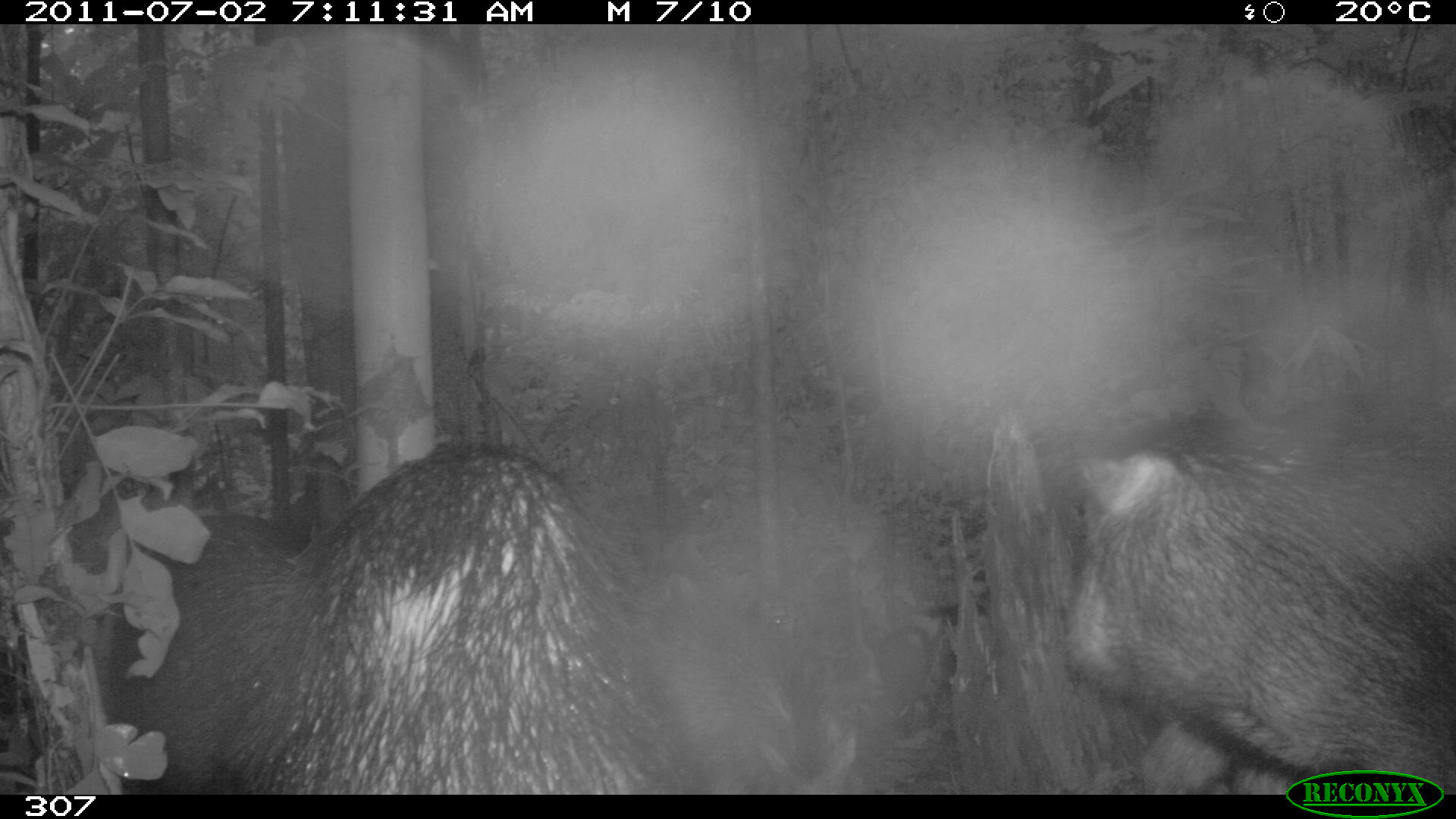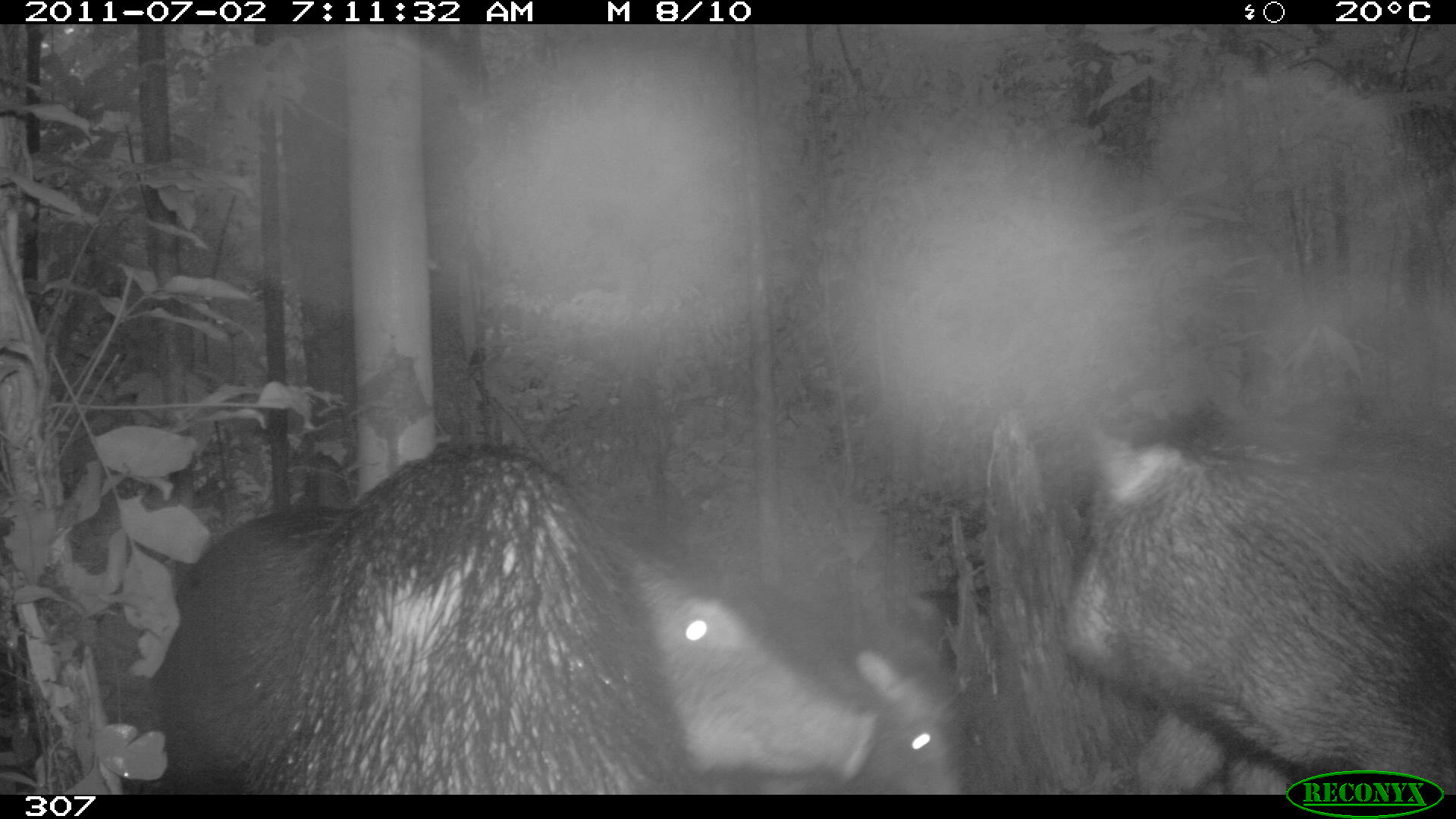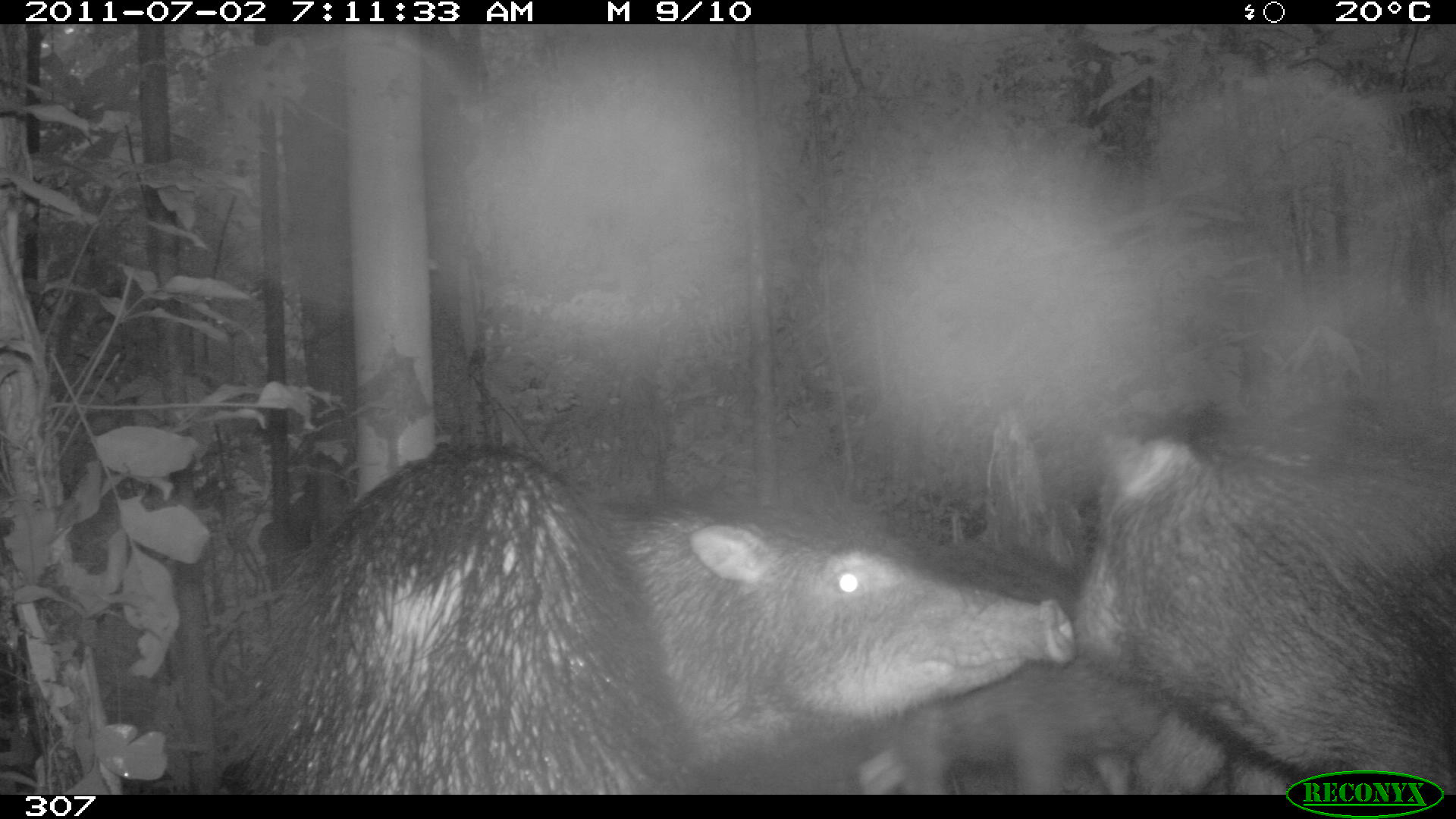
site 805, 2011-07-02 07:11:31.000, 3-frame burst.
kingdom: Animalia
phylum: Chordata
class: Mammalia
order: Artiodactyla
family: Tayassuidae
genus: Tayassu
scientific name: Tayassu pecari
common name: white-lipped peccary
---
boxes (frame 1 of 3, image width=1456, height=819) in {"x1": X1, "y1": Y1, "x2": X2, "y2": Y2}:
tayassu pecari: {"x1": 1063, "y1": 392, "x2": 1455, "y2": 794}; {"x1": 282, "y1": 439, "x2": 696, "y2": 793}; {"x1": 32, "y1": 515, "x2": 319, "y2": 795}; {"x1": 662, "y1": 612, "x2": 859, "y2": 793}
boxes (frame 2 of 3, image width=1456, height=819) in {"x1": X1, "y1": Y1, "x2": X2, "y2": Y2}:
tayassu pecari: {"x1": 225, "y1": 441, "x2": 879, "y2": 793}; {"x1": 1059, "y1": 416, "x2": 1456, "y2": 794}; {"x1": 2, "y1": 506, "x2": 348, "y2": 781}; {"x1": 702, "y1": 574, "x2": 954, "y2": 790}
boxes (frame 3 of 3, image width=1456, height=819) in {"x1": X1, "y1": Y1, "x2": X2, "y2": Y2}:
tayassu pecari: {"x1": 258, "y1": 440, "x2": 1077, "y2": 794}; {"x1": 1074, "y1": 430, "x2": 1456, "y2": 795}; {"x1": 896, "y1": 538, "x2": 1173, "y2": 793}